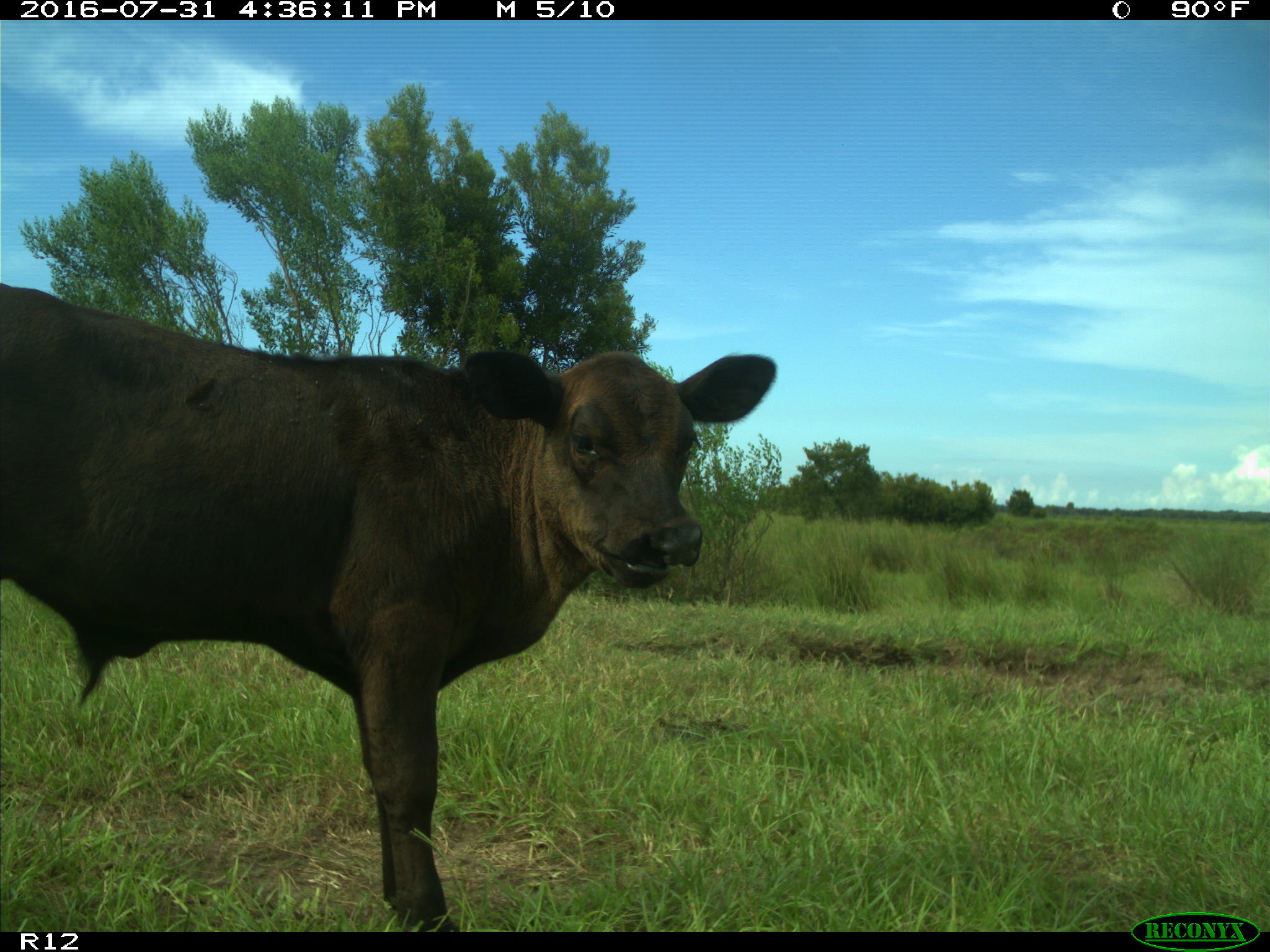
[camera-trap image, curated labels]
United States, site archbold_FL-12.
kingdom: Animalia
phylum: Chordata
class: Mammalia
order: Artiodactyla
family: Bovidae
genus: Bos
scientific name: Bos taurus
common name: domestic cow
Bos taurus (domestic cow).